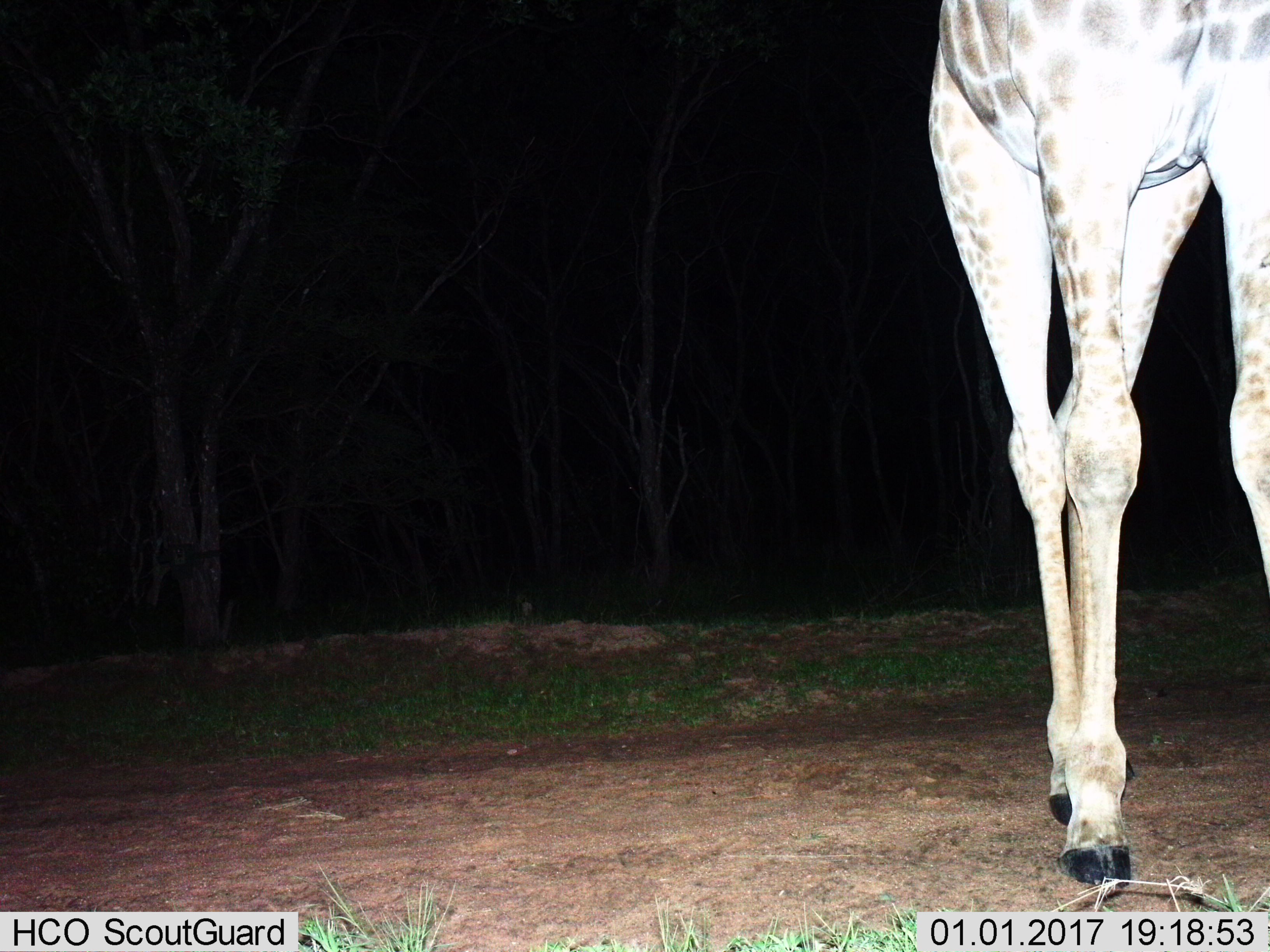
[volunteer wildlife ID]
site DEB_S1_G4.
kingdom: Animalia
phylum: Chordata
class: Mammalia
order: Artiodactyla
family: Giraffidae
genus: Giraffa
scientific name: Giraffa camelopardalis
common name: giraffe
Giraffe (Giraffa camelopardalis), count 1. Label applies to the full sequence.